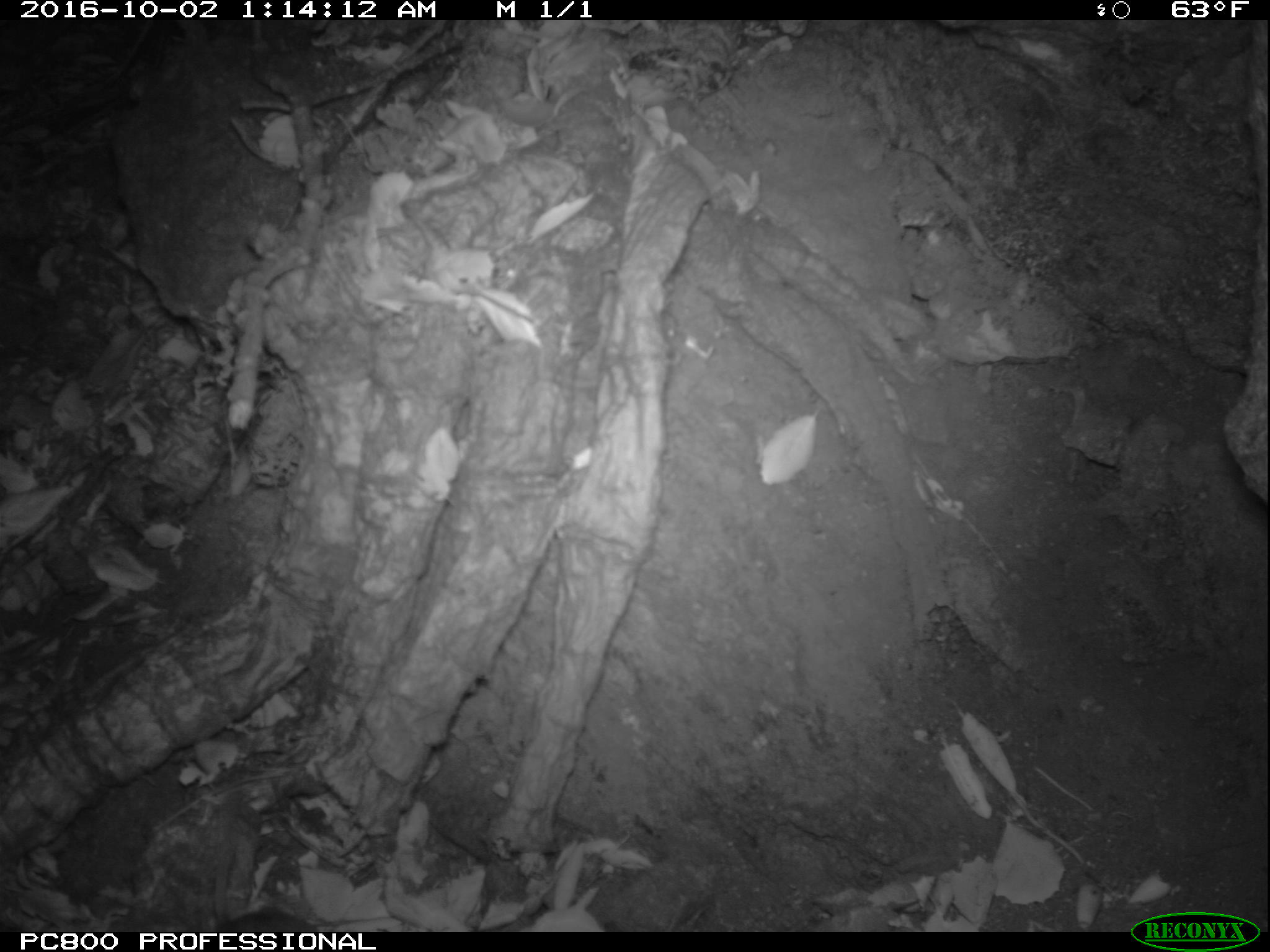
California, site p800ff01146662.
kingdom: Animalia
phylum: Chordata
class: Mammalia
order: Rodentia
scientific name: Rodentia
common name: rodent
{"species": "rodent (Rodentia)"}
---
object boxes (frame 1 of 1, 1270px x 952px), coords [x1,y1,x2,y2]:
rodent: [210,904,394,930]